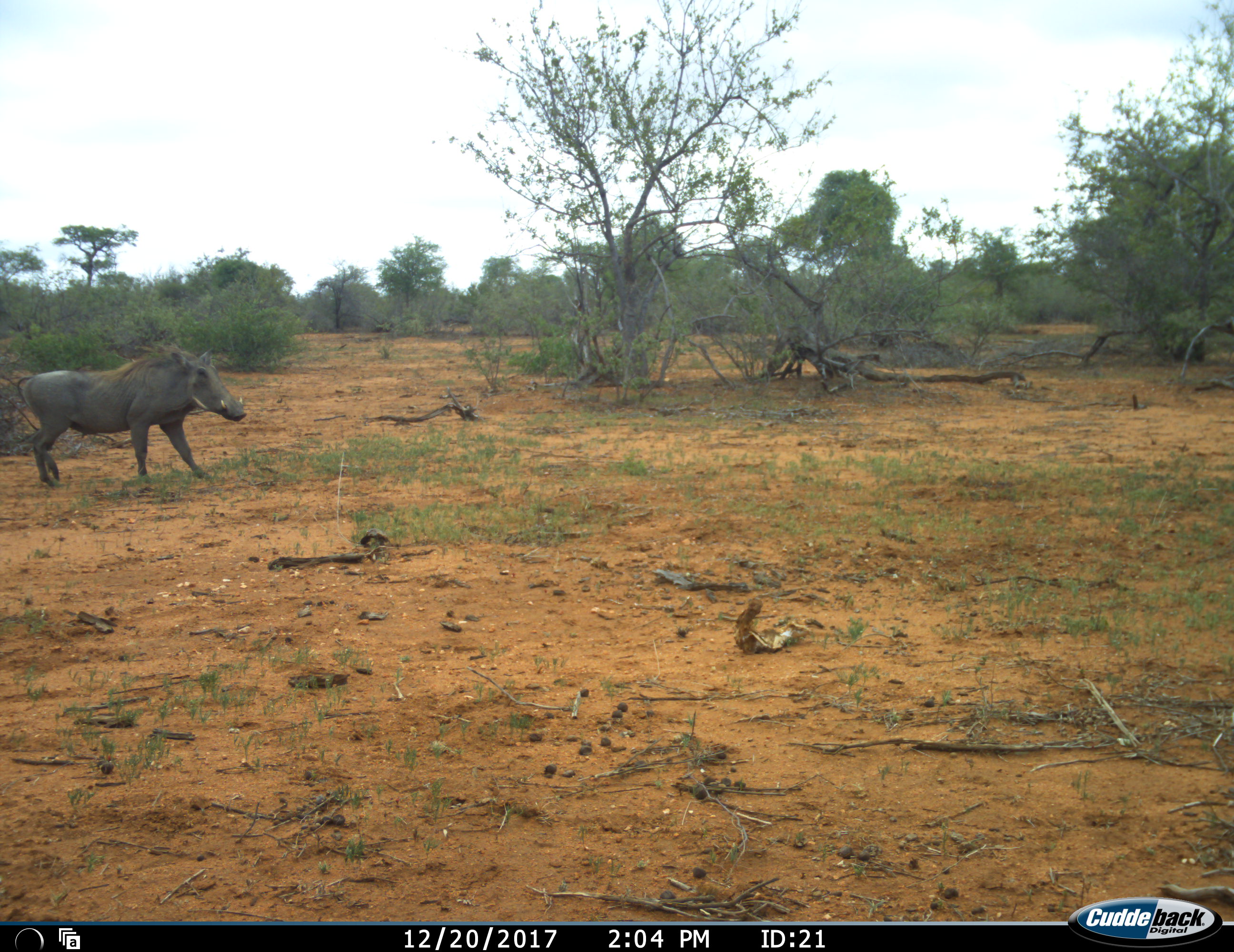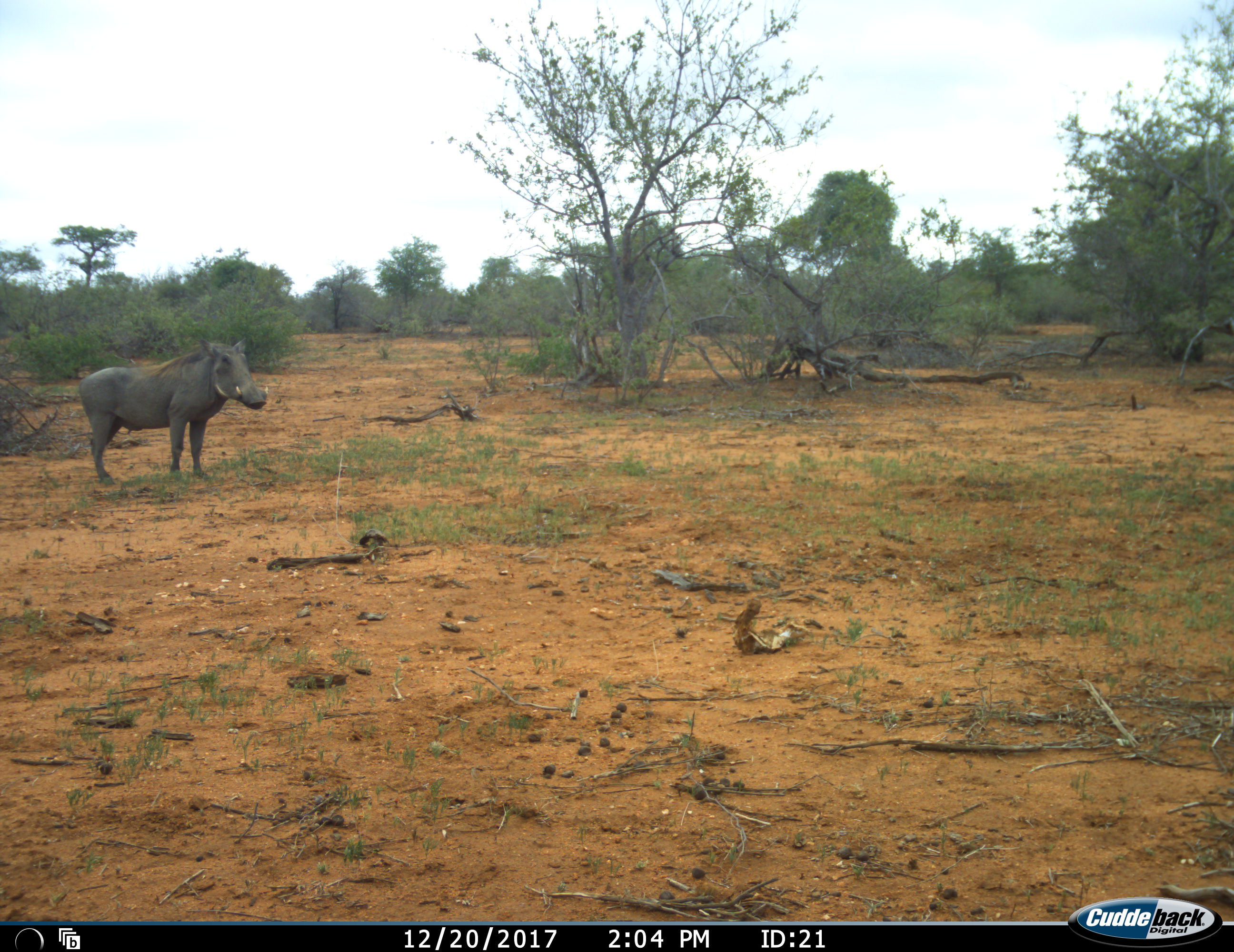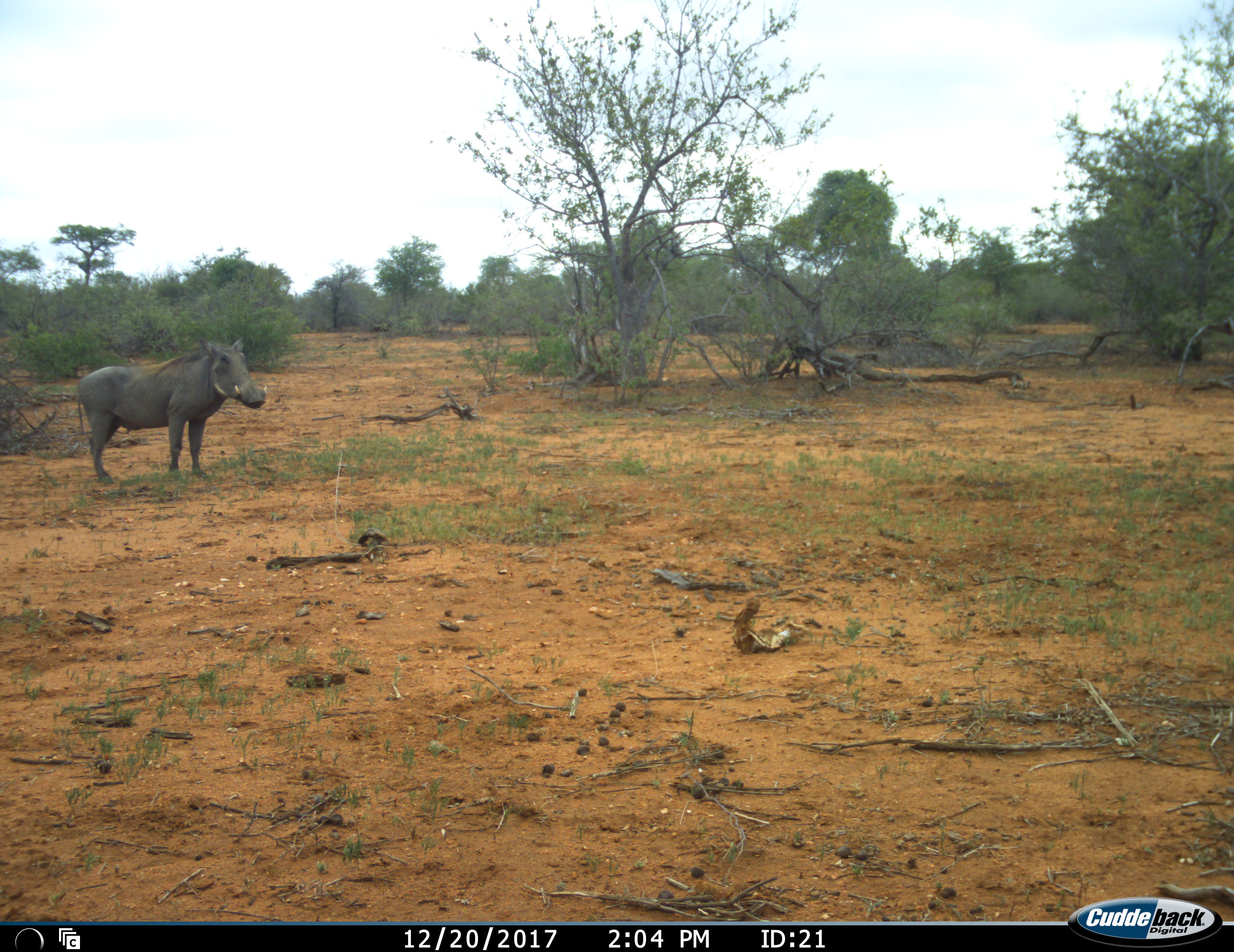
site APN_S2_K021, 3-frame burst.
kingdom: Animalia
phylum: Chordata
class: Mammalia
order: Artiodactyla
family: Suidae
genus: Phacochoerus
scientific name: Phacochoerus africanus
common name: warthog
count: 1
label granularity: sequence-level